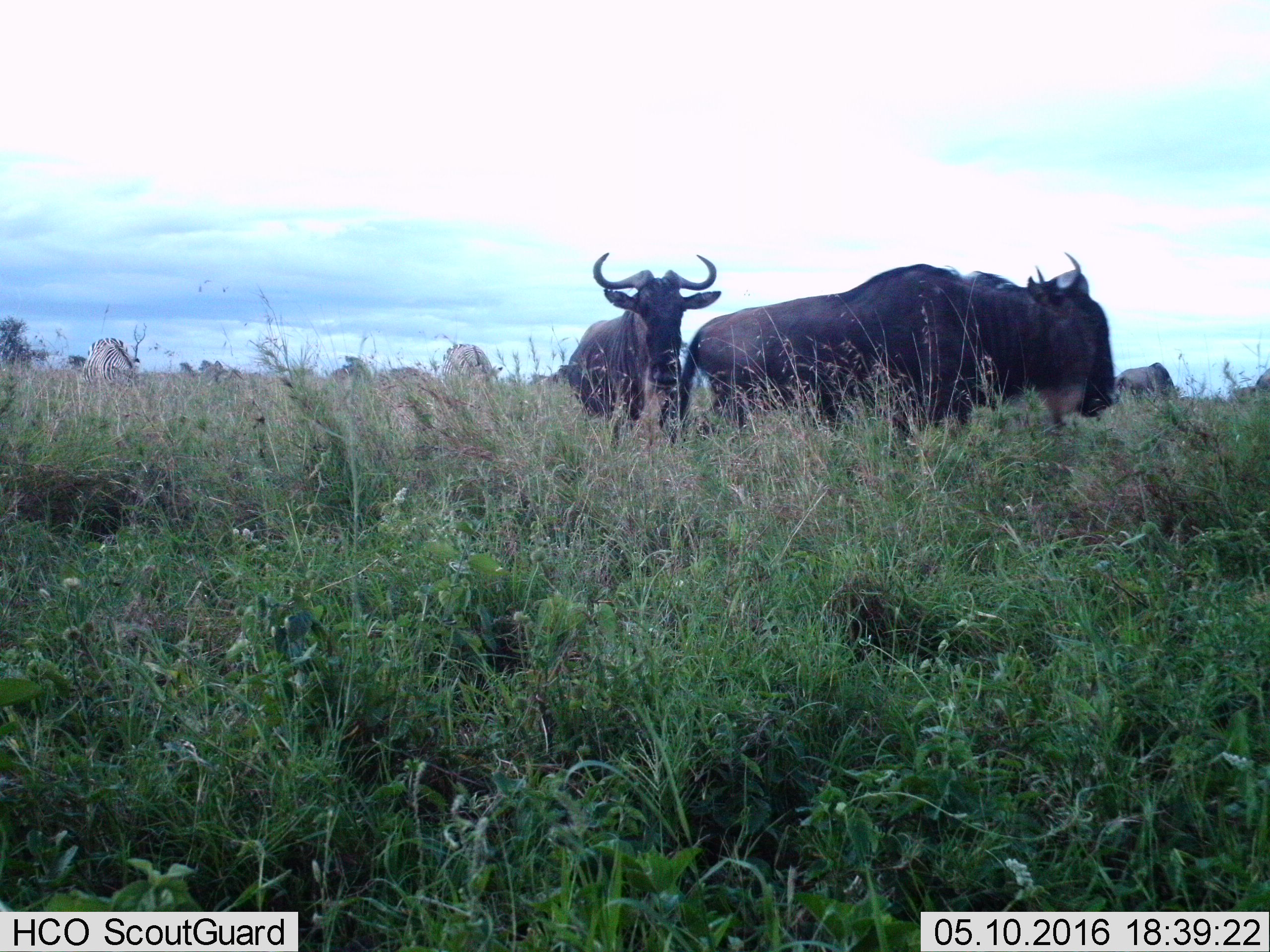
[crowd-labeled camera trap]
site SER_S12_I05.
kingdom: Animalia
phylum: Chordata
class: Mammalia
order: Artiodactyla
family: Bovidae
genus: Connochaetes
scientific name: Connochaetes taurinus taurinus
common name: blue wildebeest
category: wildebeestblue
Wildebeestblue (blue wildebeest) (Connochaetes taurinus taurinus), count 5. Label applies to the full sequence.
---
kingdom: Animalia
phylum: Chordata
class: Mammalia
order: Perissodactyla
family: Equidae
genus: Equus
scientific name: Equus quagga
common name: plains zebra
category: zebraplains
Zebraplains (plains zebra) (Equus quagga), count 2. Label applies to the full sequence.